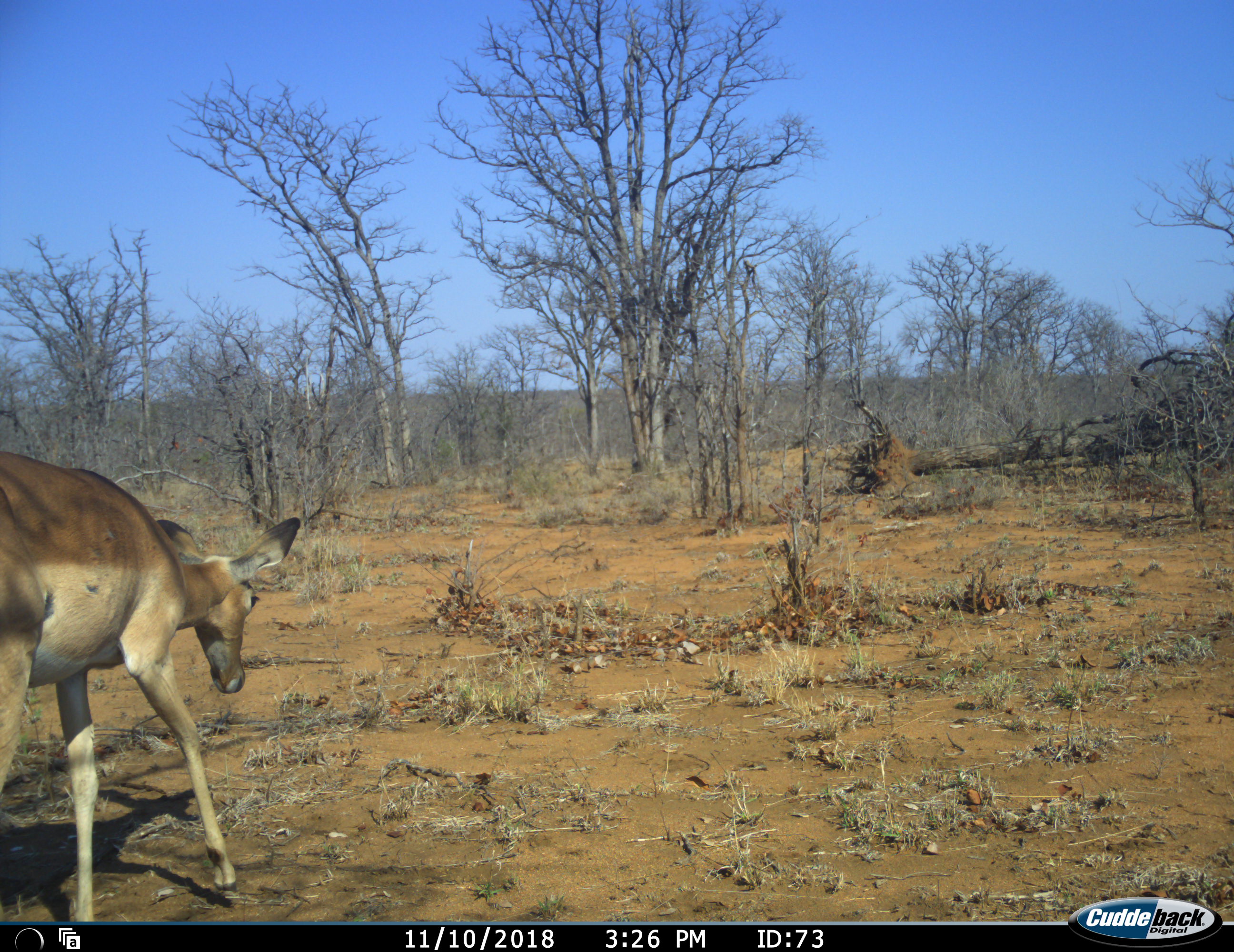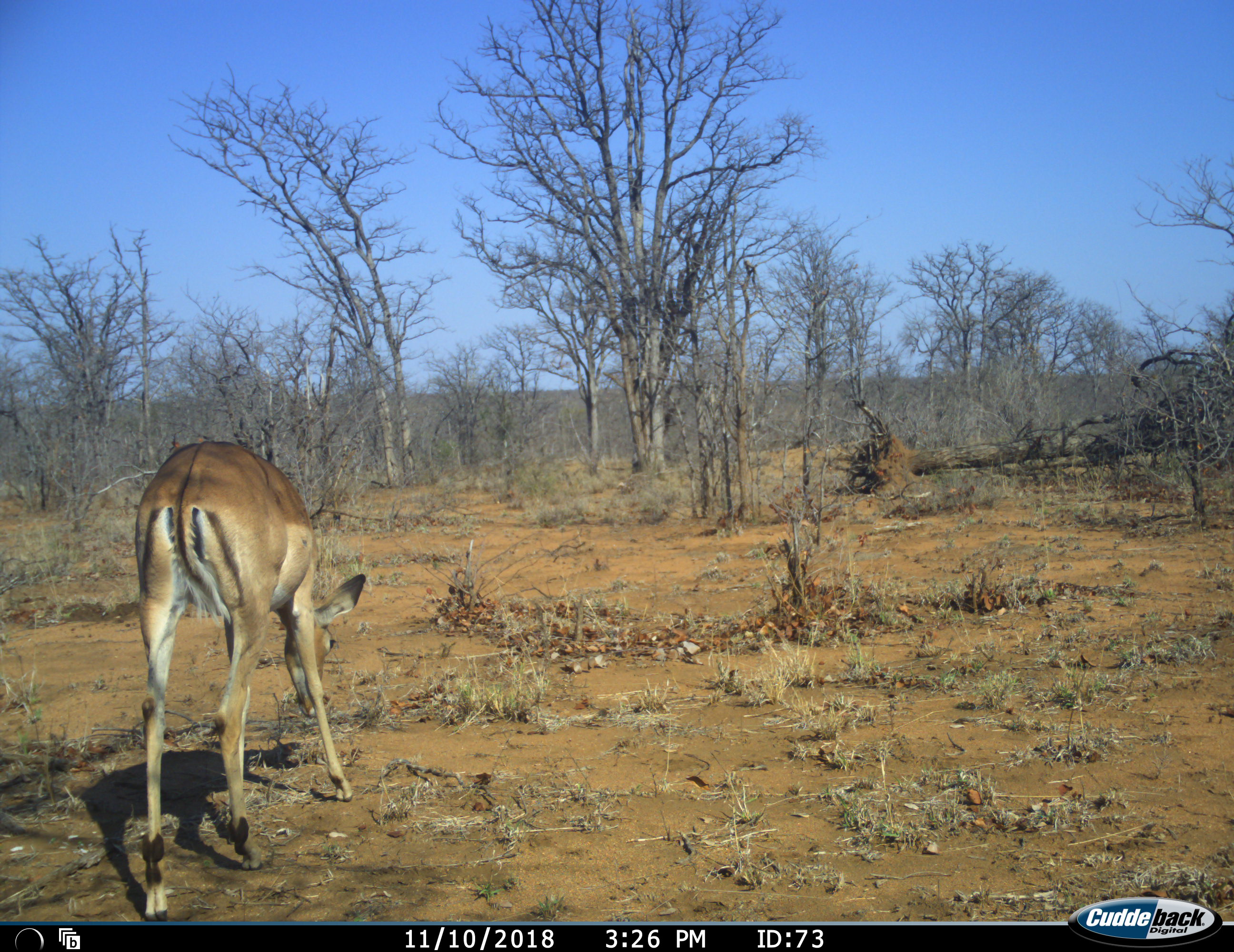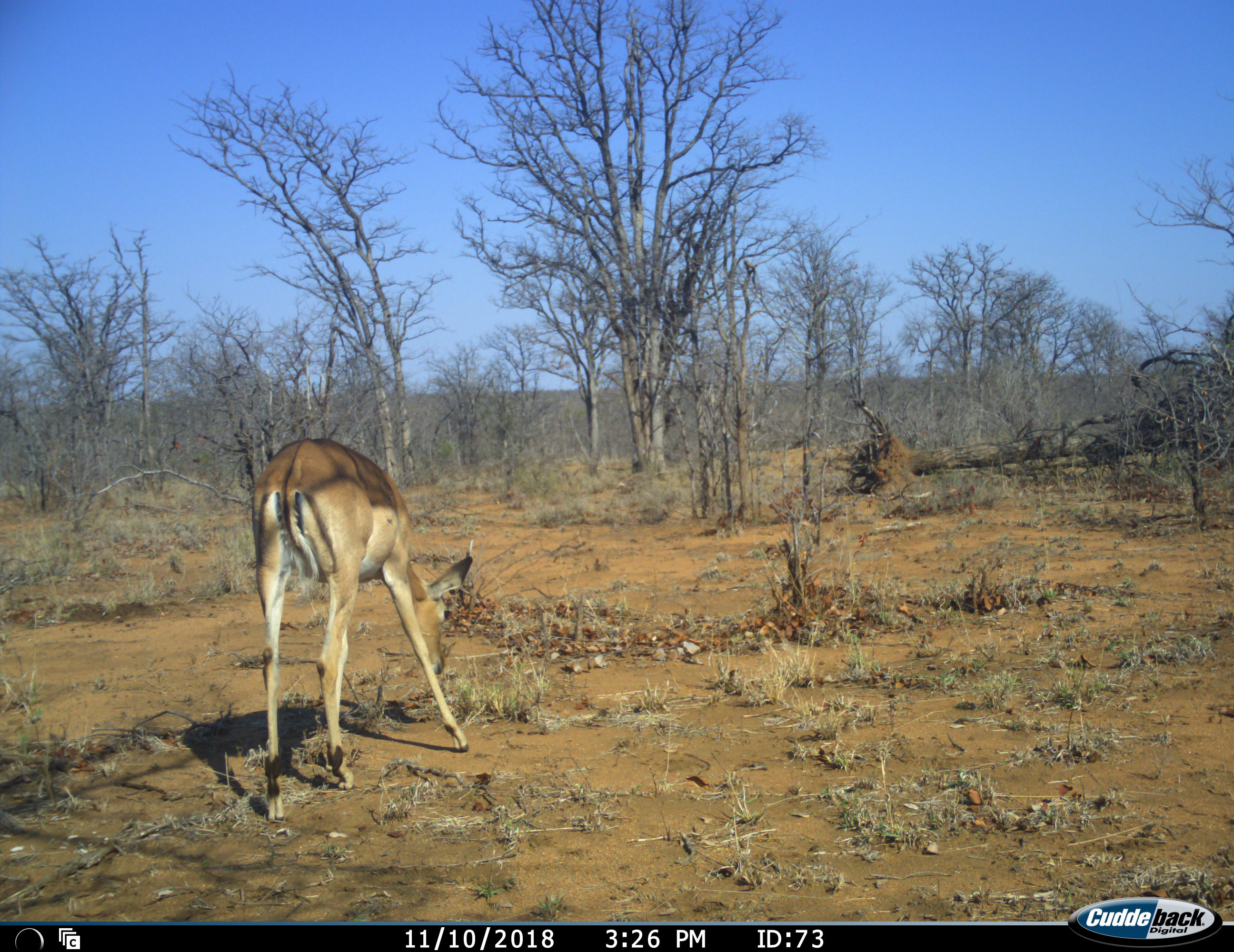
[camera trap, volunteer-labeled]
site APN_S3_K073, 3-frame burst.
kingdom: Animalia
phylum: Chordata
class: Mammalia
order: Artiodactyla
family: Bovidae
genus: Aepyceros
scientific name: Aepyceros melampus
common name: impala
Impala (Aepyceros melampus), count 1. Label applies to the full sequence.